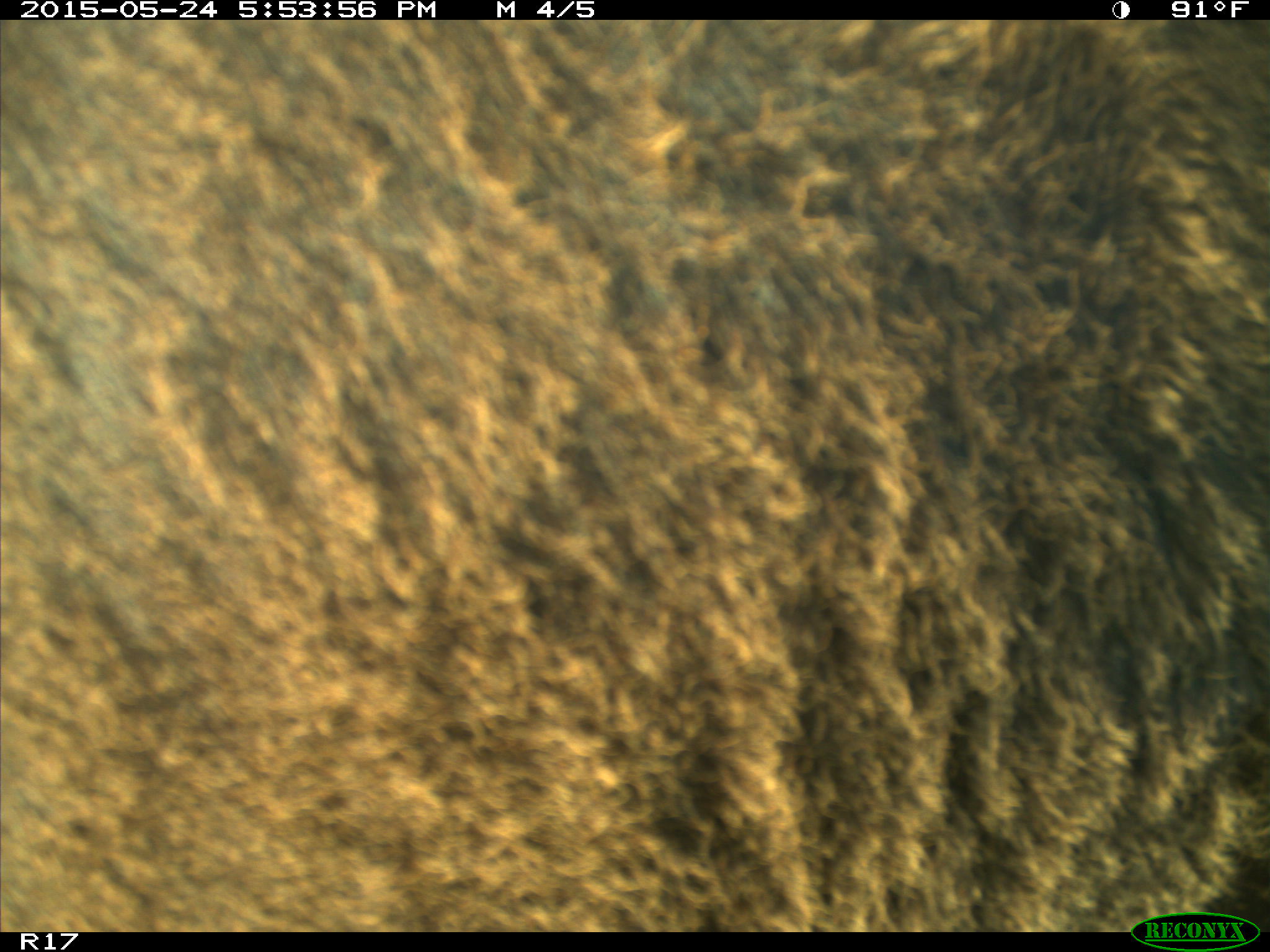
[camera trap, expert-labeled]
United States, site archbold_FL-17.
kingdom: Animalia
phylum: Chordata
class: Mammalia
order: Artiodactyla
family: Bovidae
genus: Bos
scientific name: Bos taurus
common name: domestic cow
Bos taurus (domestic cow).